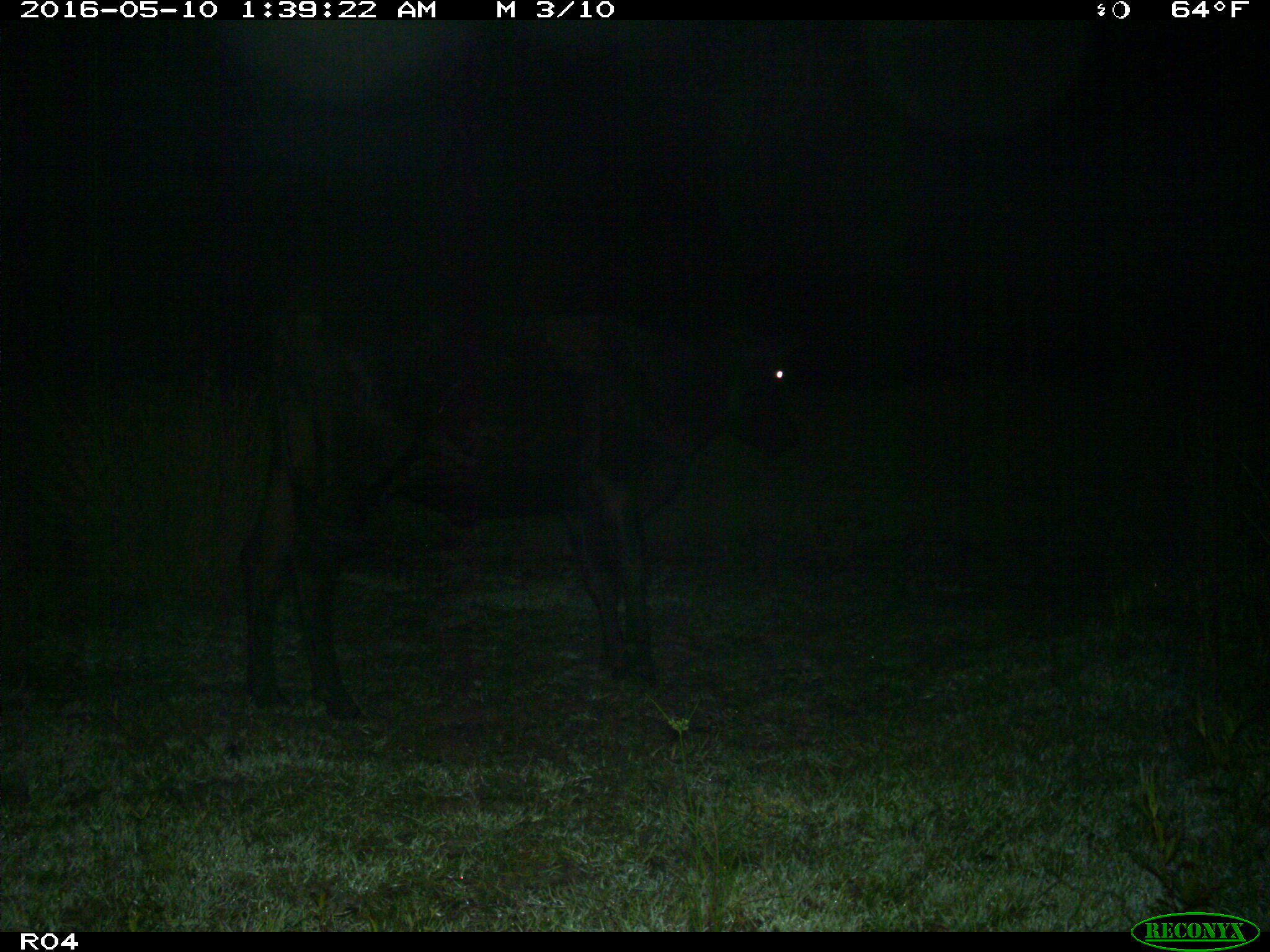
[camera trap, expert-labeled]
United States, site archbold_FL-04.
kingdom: Animalia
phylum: Chordata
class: Mammalia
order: Artiodactyla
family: Bovidae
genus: Bos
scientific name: Bos taurus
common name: domestic cow